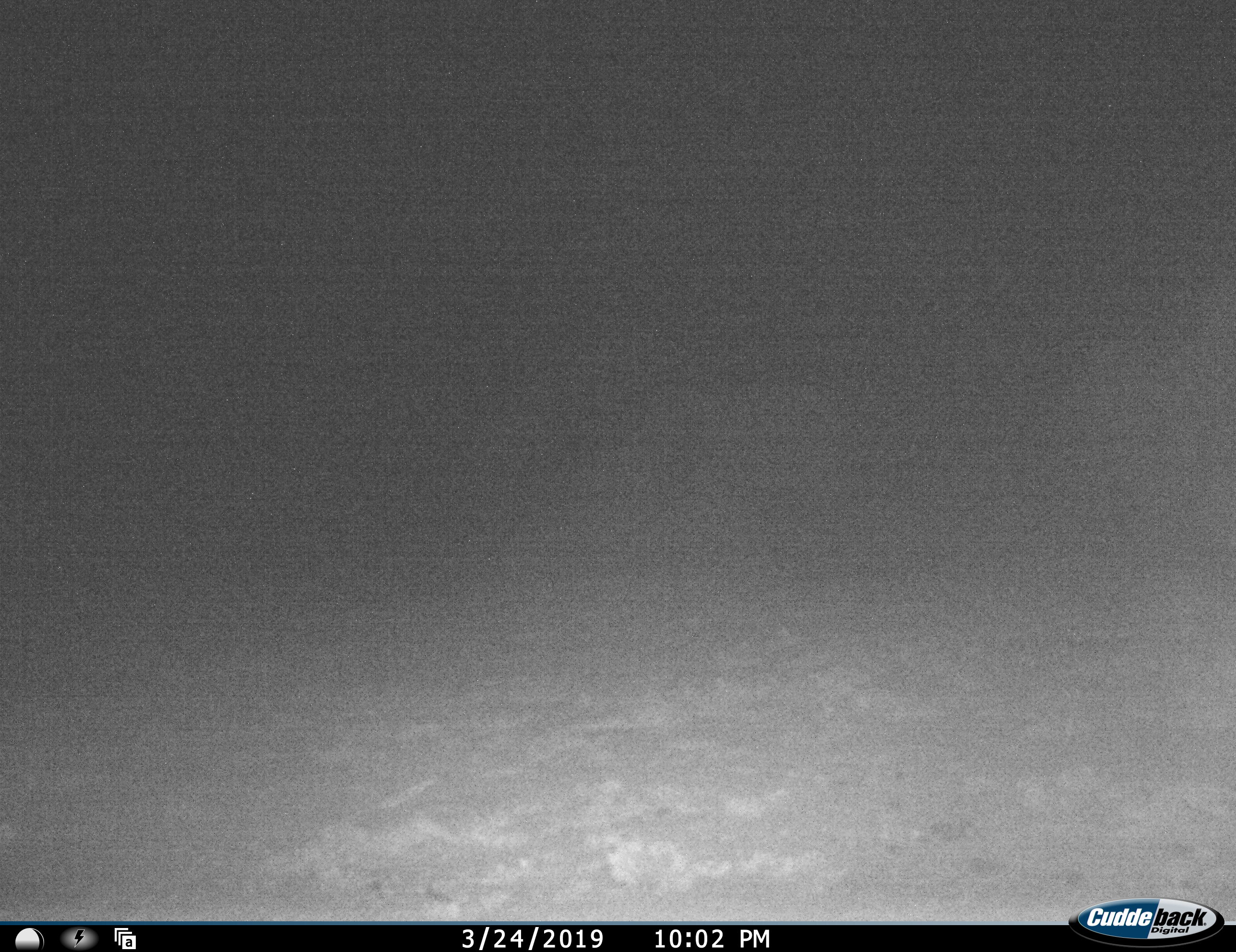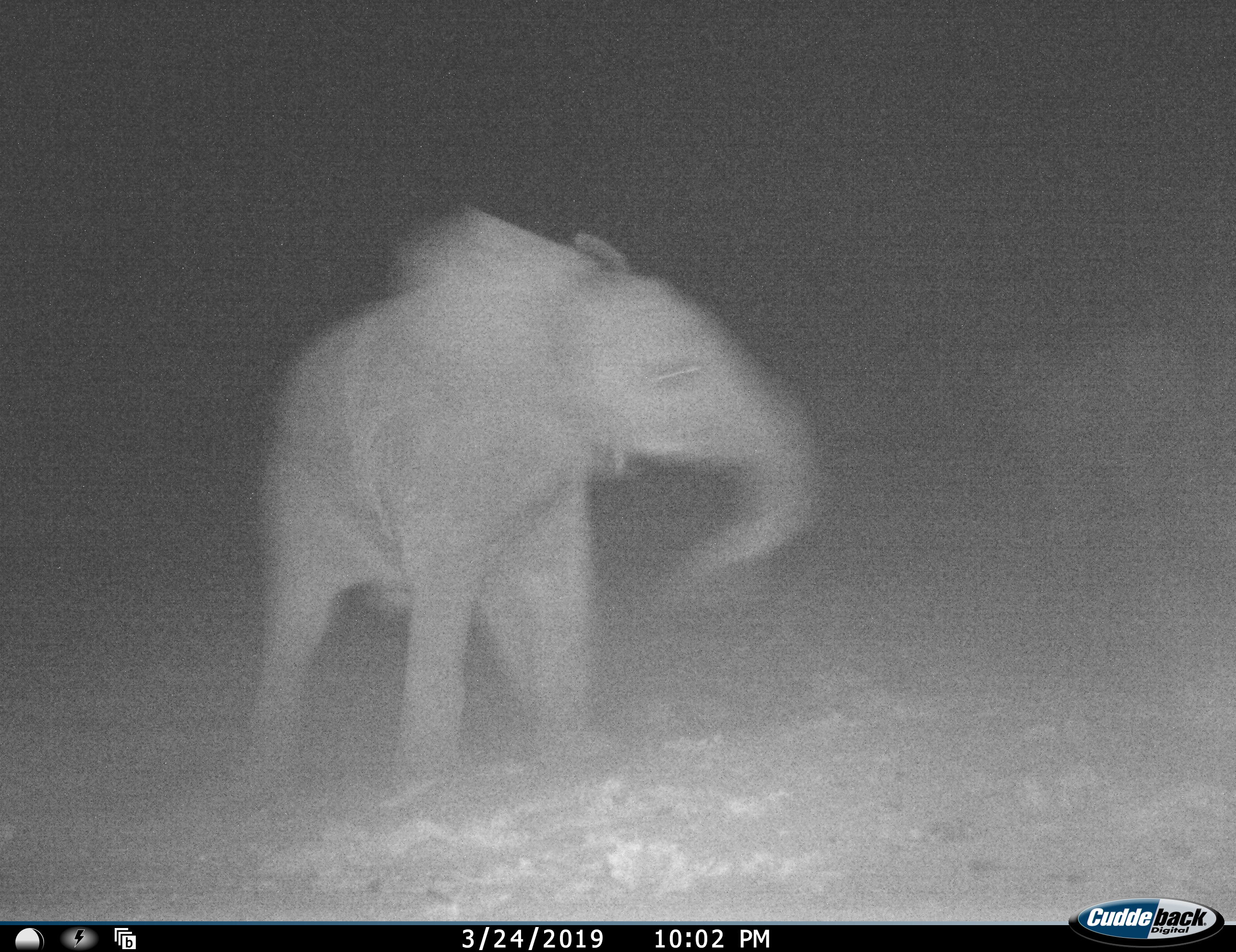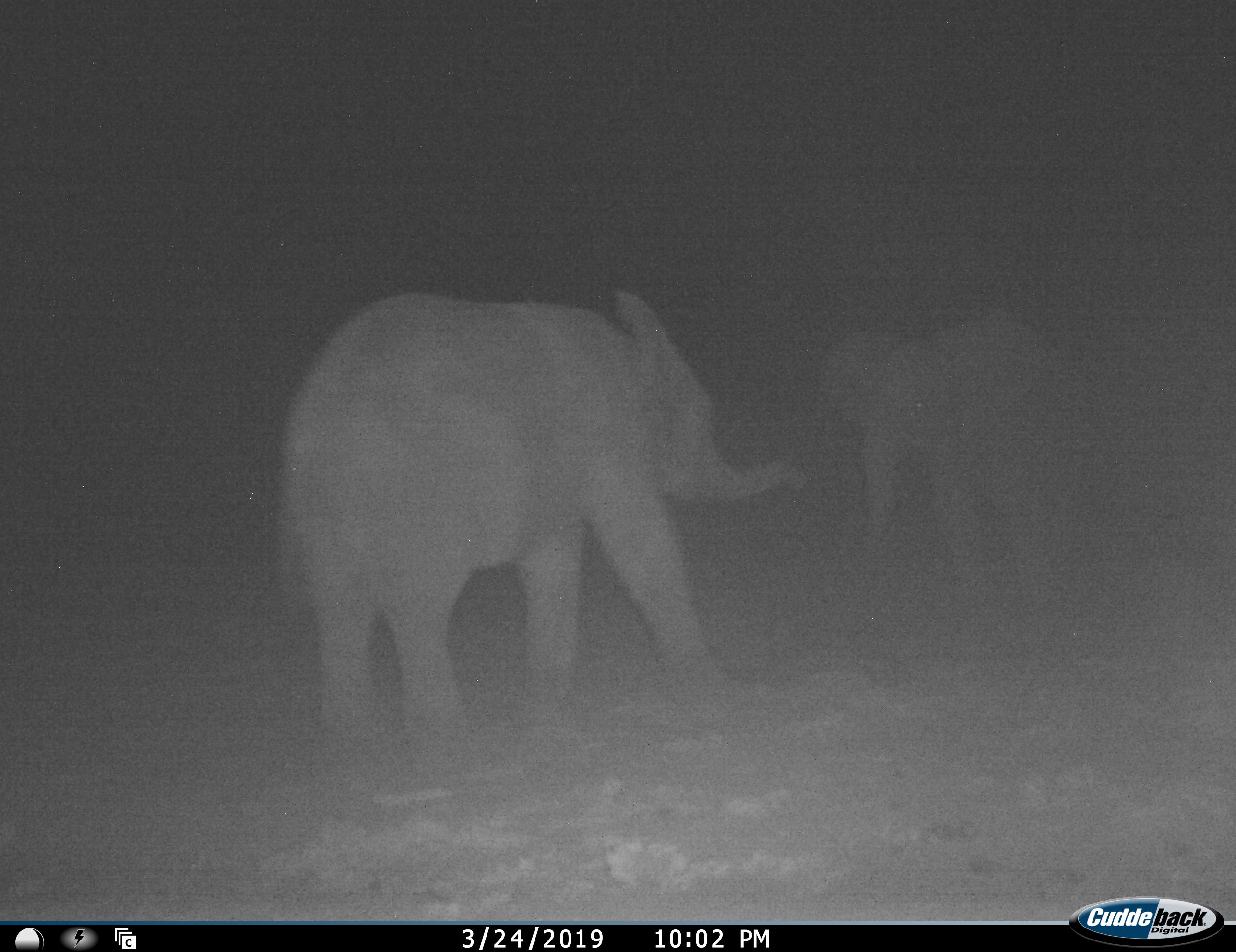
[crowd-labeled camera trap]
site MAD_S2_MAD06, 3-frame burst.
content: unidentified animal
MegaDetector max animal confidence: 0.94